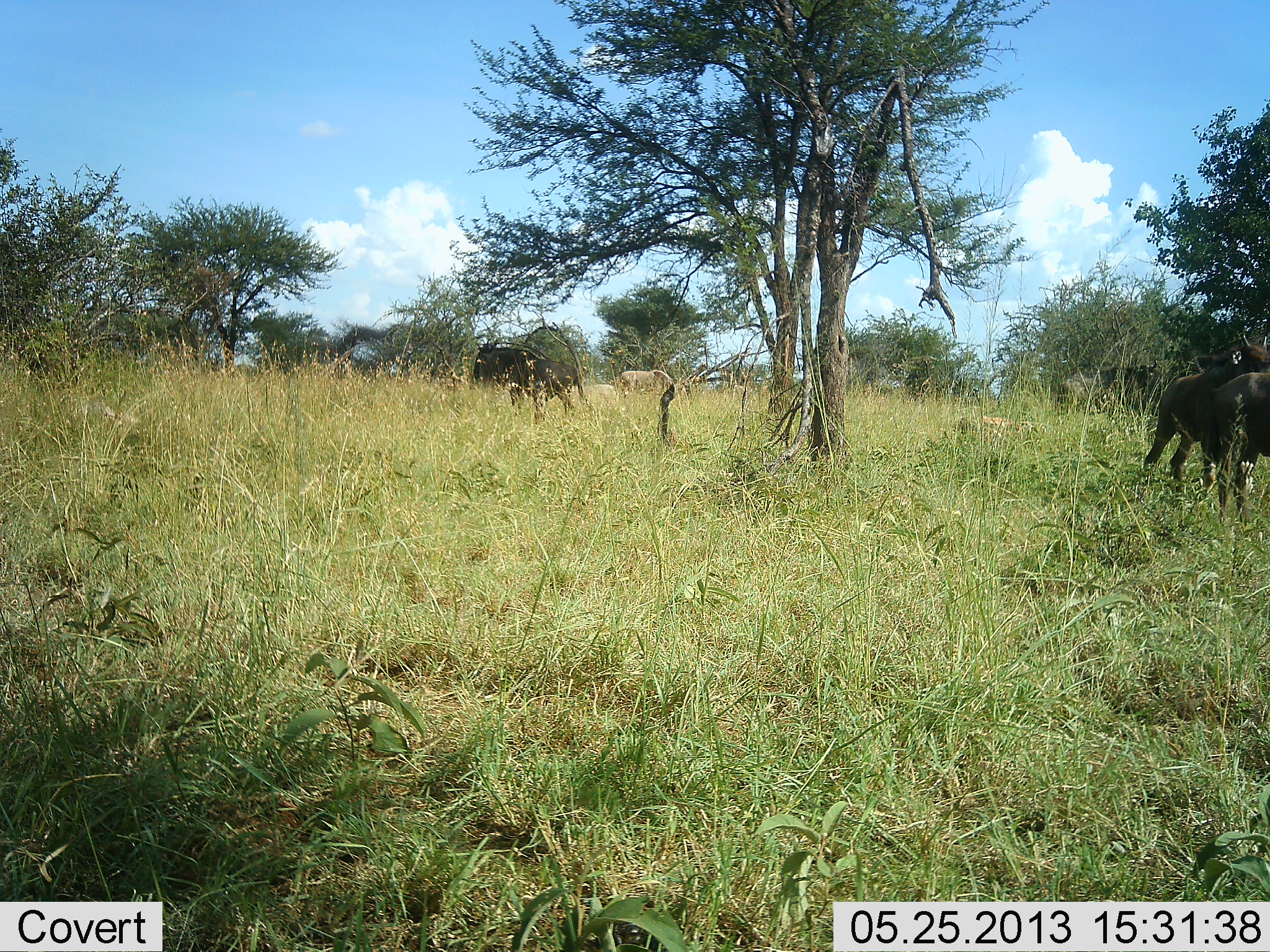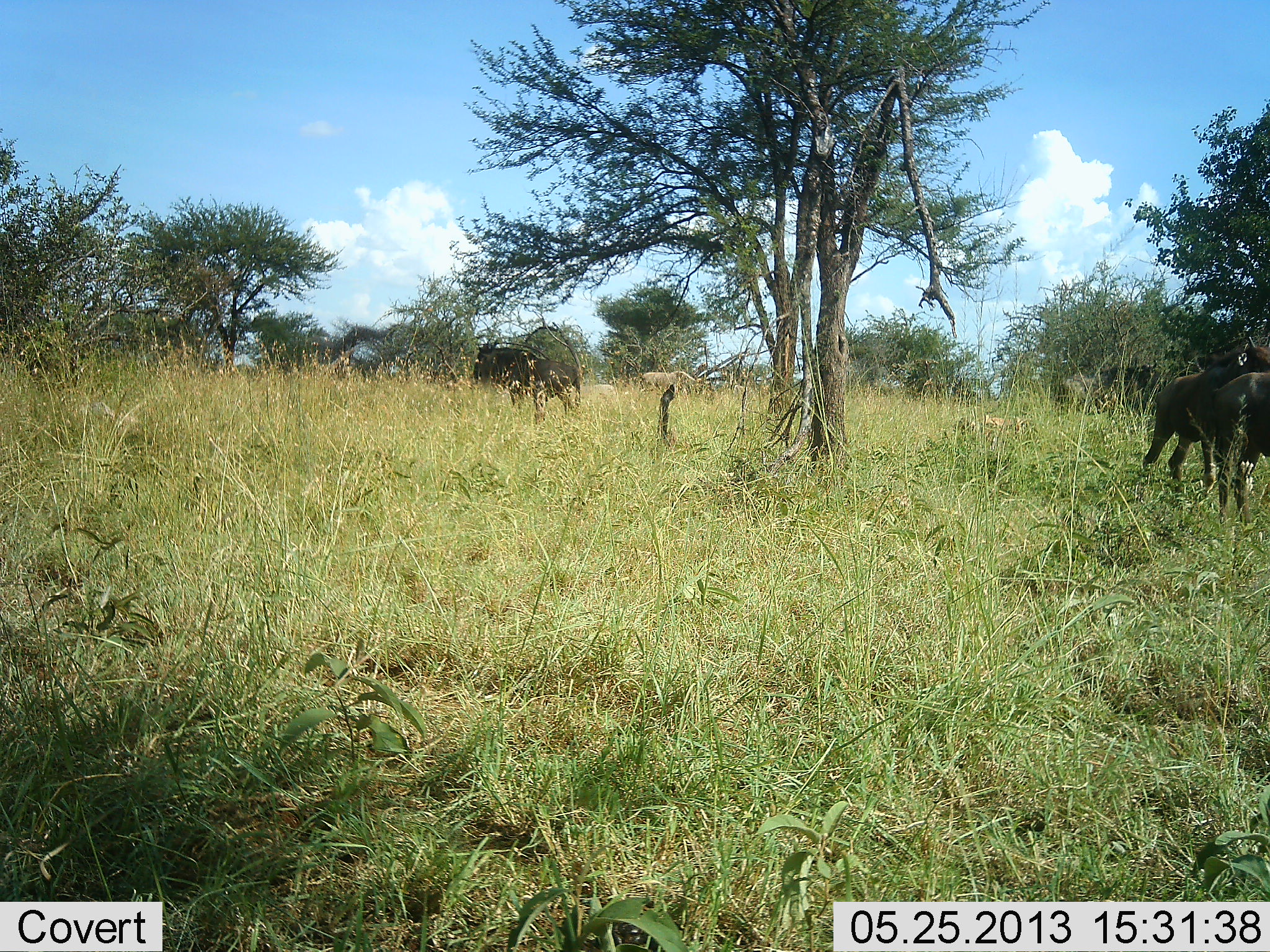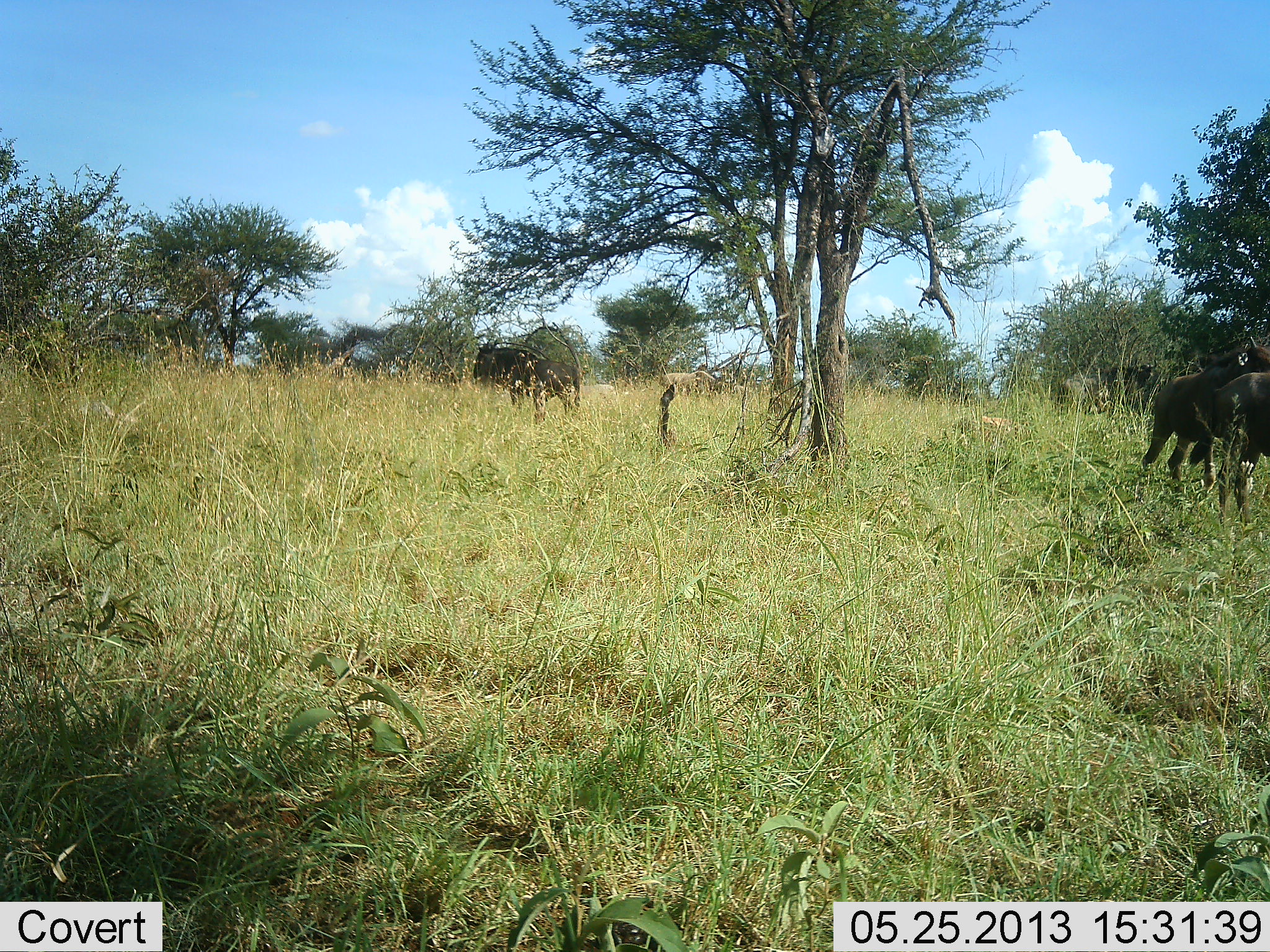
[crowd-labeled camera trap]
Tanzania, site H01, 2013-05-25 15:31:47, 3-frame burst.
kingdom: Animalia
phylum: Chordata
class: Mammalia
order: Artiodactyla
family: Bovidae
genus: Connochaetes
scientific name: Connochaetes taurinus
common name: blue wildebeest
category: wildebeest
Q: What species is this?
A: Wildebeest (blue wildebeest) (Connochaetes taurinus).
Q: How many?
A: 4.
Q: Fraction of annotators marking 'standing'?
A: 85%.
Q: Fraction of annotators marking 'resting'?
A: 0%.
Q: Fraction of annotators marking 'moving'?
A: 38%.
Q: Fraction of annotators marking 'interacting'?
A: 0%.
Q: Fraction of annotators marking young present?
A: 0%.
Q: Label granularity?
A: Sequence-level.